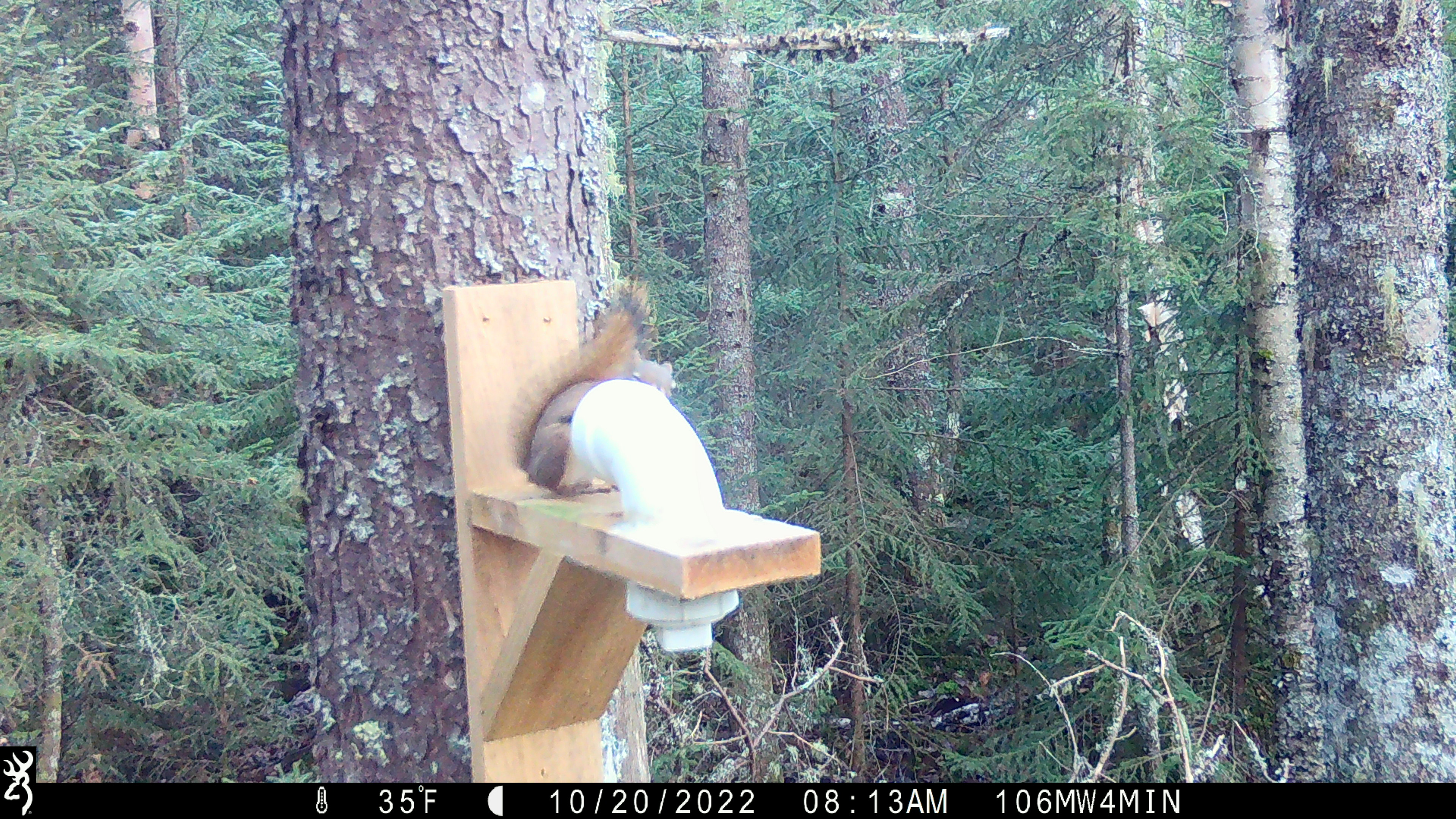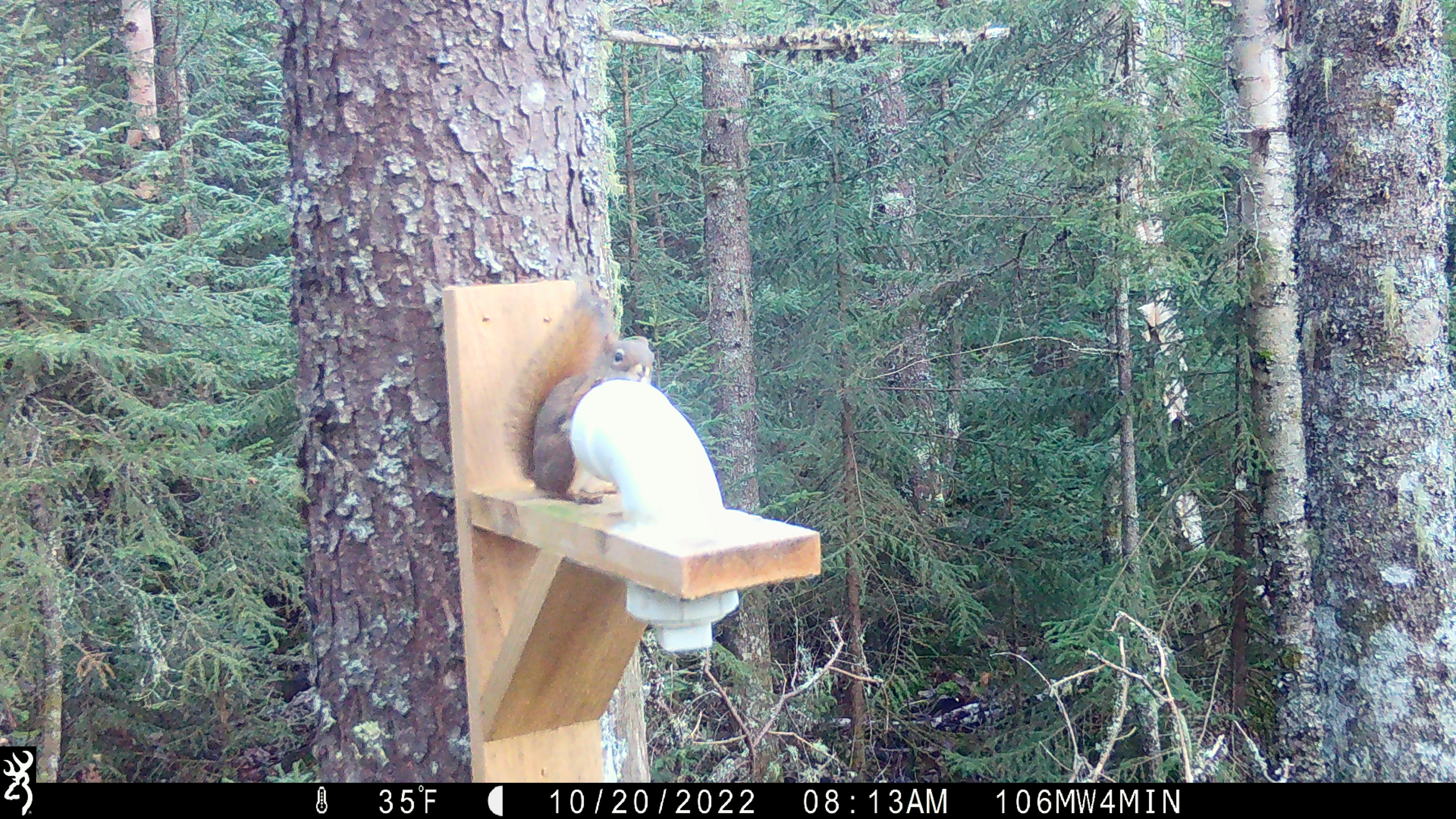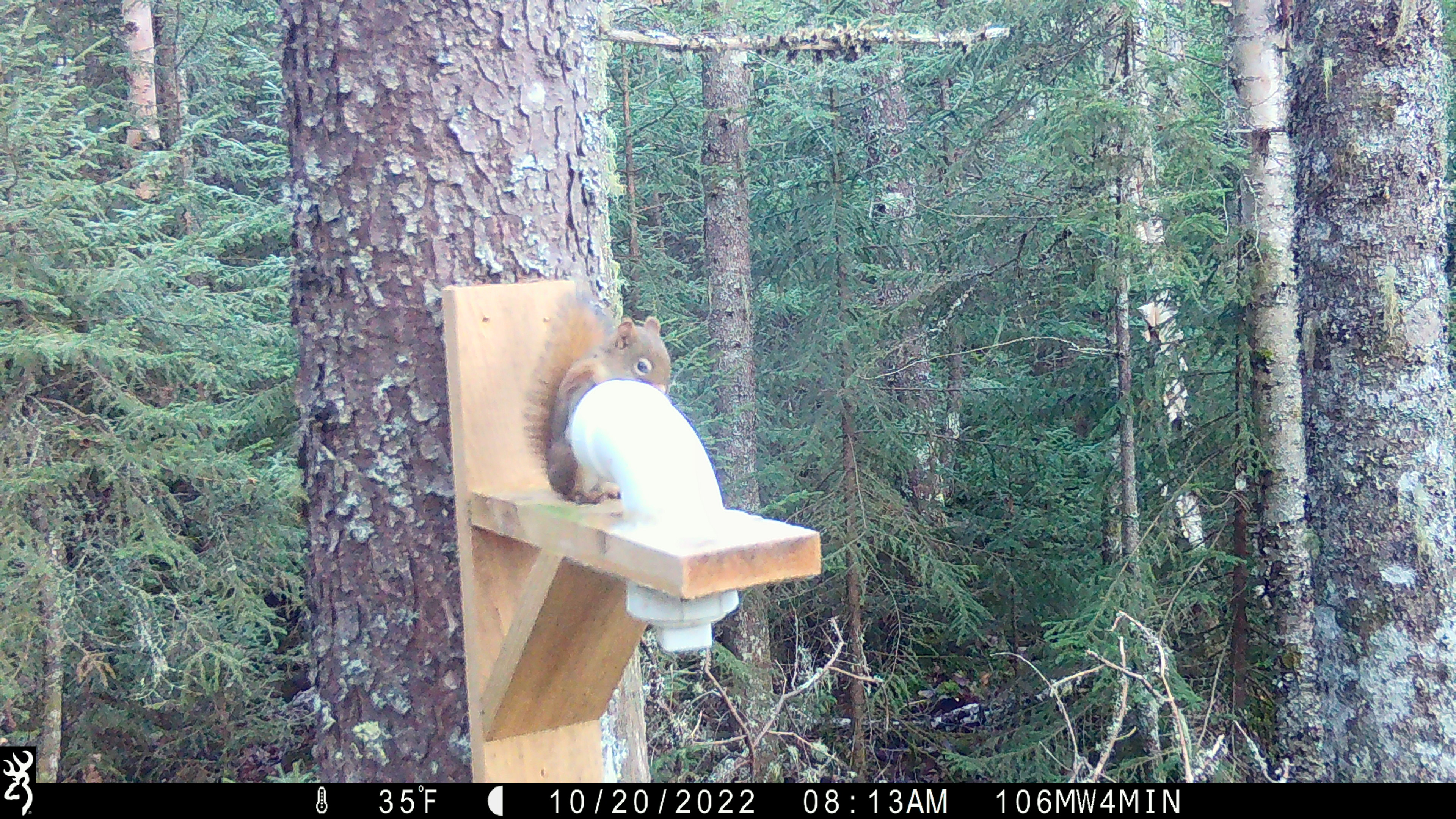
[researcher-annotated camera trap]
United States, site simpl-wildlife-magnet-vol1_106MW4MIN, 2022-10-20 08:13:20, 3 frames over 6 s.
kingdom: Animalia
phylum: Chordata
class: Mammalia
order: Rodentia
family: Sciuridae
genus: Tamiasciurus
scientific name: Tamiasciurus hudsonicus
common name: red squirrel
Red squirrel (Tamiasciurus hudsonicus).